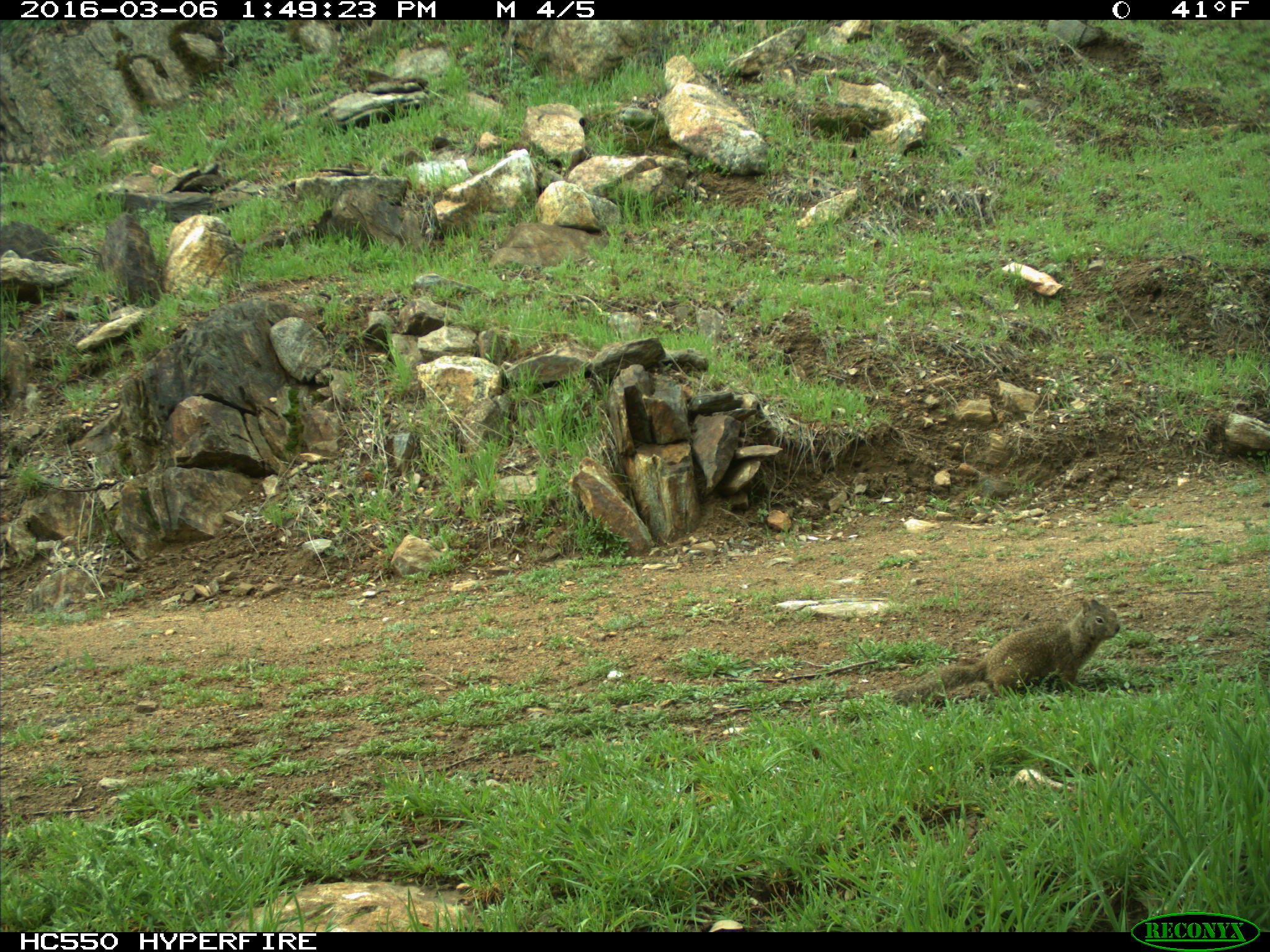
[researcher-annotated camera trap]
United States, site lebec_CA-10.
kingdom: Animalia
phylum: Chordata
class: Mammalia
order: Rodentia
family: Sciuridae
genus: Otospermophilus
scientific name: Otospermophilus beecheyi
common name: california ground squirrel